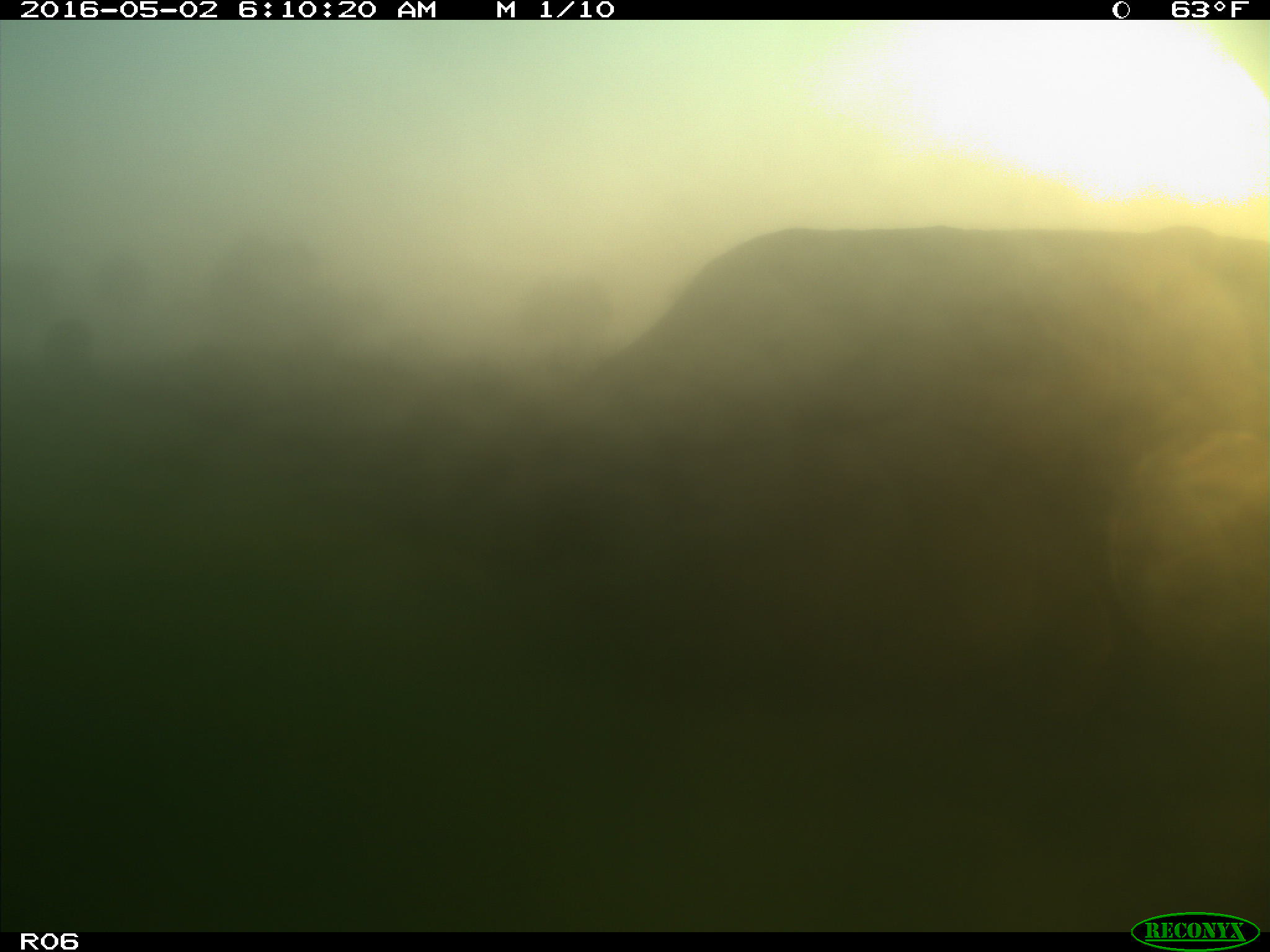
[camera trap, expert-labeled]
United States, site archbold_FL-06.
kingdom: Animalia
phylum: Chordata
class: Mammalia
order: Artiodactyla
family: Bovidae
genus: Bos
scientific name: Bos taurus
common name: domestic cow